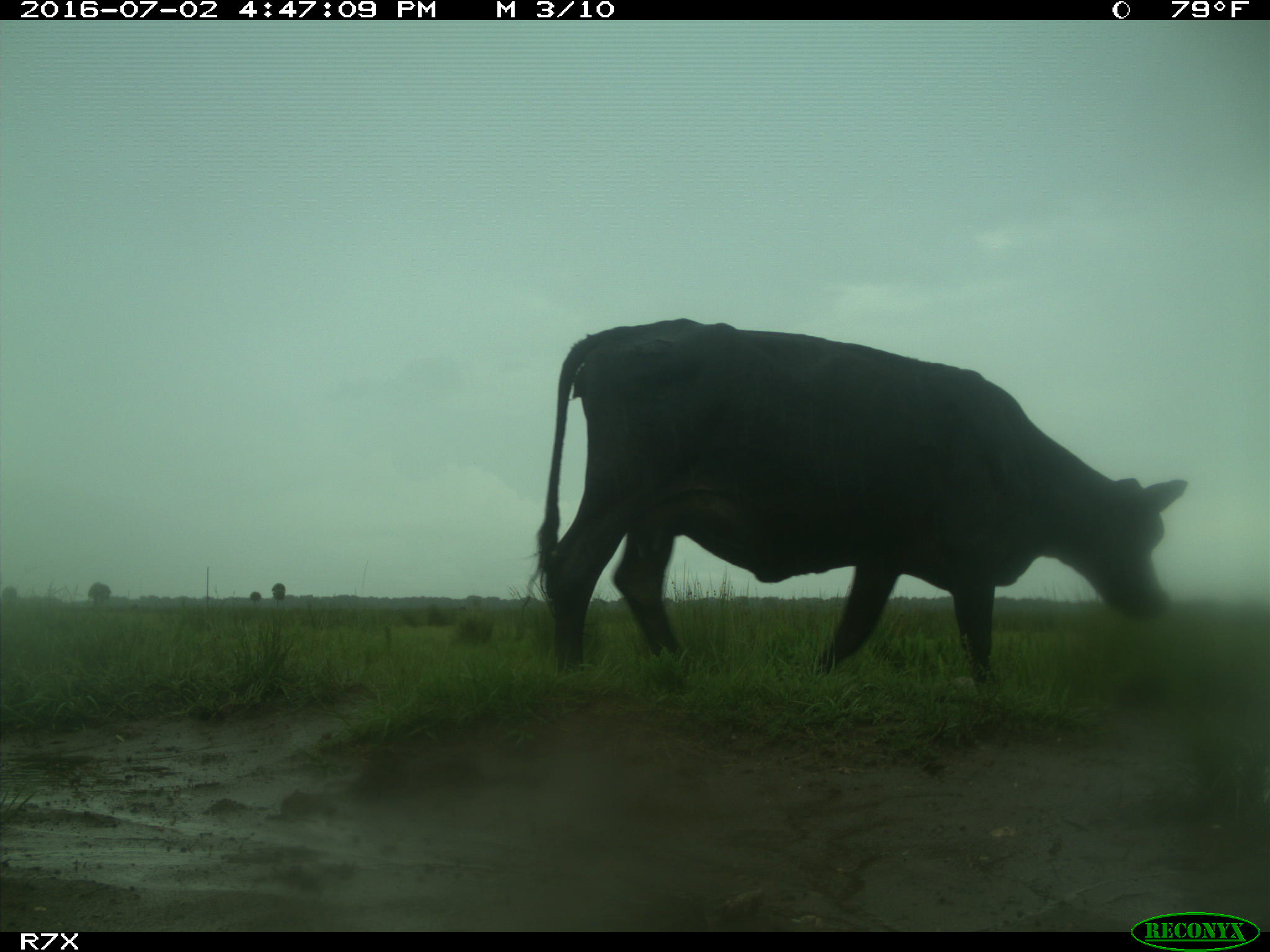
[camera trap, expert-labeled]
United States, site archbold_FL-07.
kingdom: Animalia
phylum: Chordata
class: Mammalia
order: Artiodactyla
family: Bovidae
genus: Bos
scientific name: Bos taurus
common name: domestic cow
Bos taurus (domestic cow).